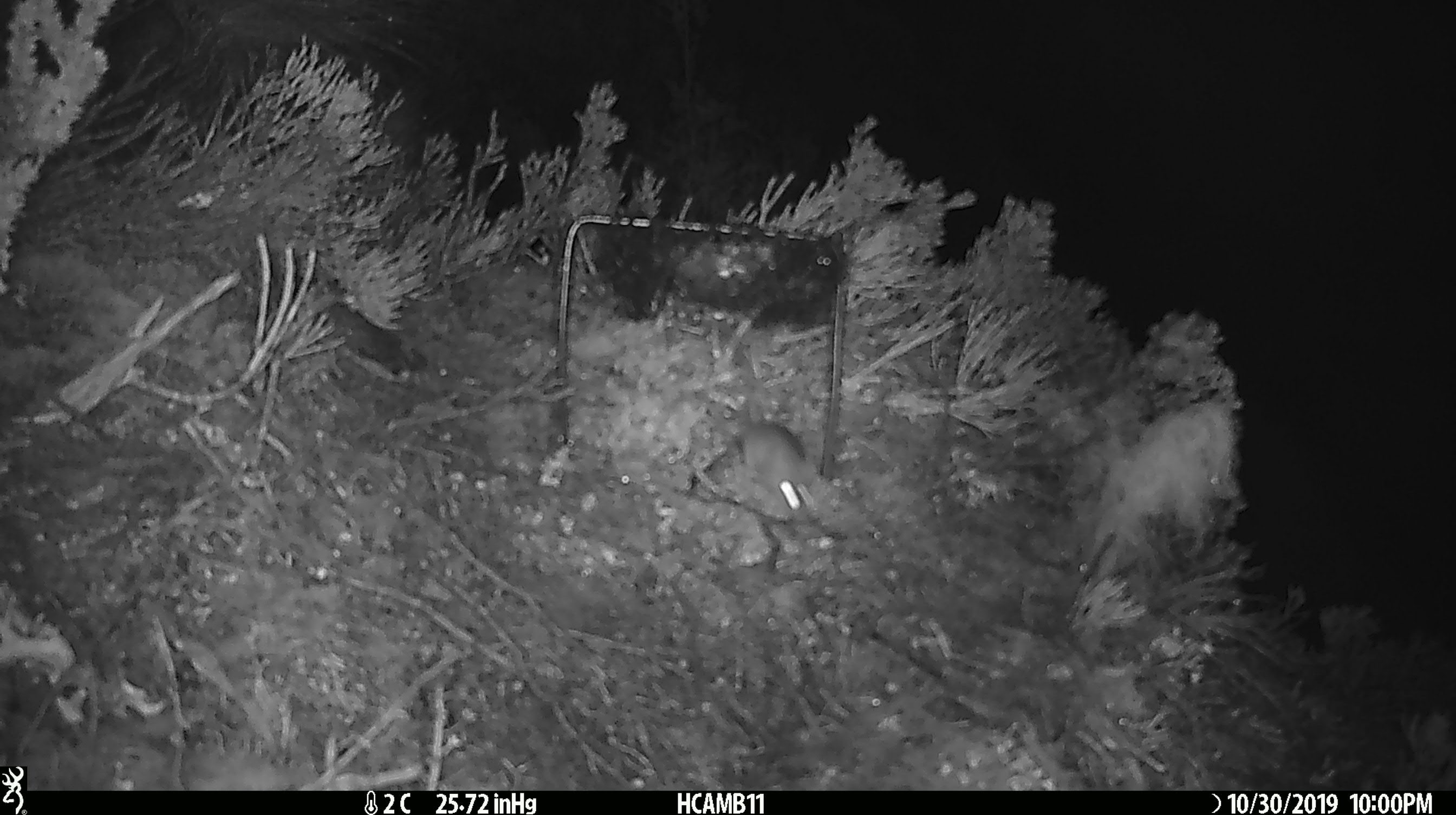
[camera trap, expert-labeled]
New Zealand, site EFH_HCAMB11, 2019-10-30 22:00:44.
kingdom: Animalia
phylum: Chordata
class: Mammalia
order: Rodentia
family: Muridae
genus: Mus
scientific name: Mus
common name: mouse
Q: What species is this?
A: Mouse (Mus).